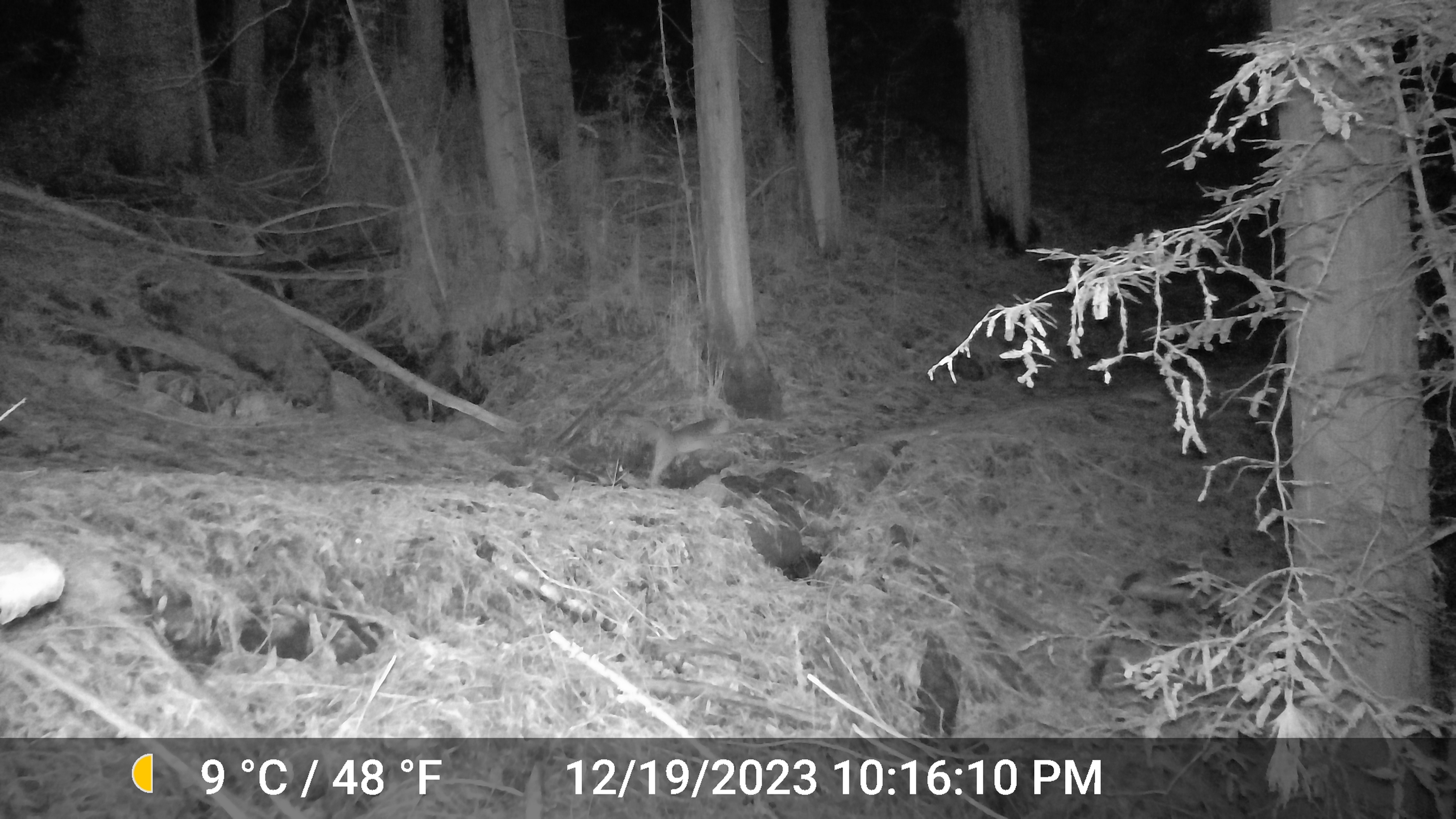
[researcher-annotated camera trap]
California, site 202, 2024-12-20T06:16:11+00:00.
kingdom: Animalia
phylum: Chordata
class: Mammalia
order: Carnivora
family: Canidae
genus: Urocyon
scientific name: Urocyon cinereoargenteus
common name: gray fox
Gray fox (Urocyon cinereoargenteus).